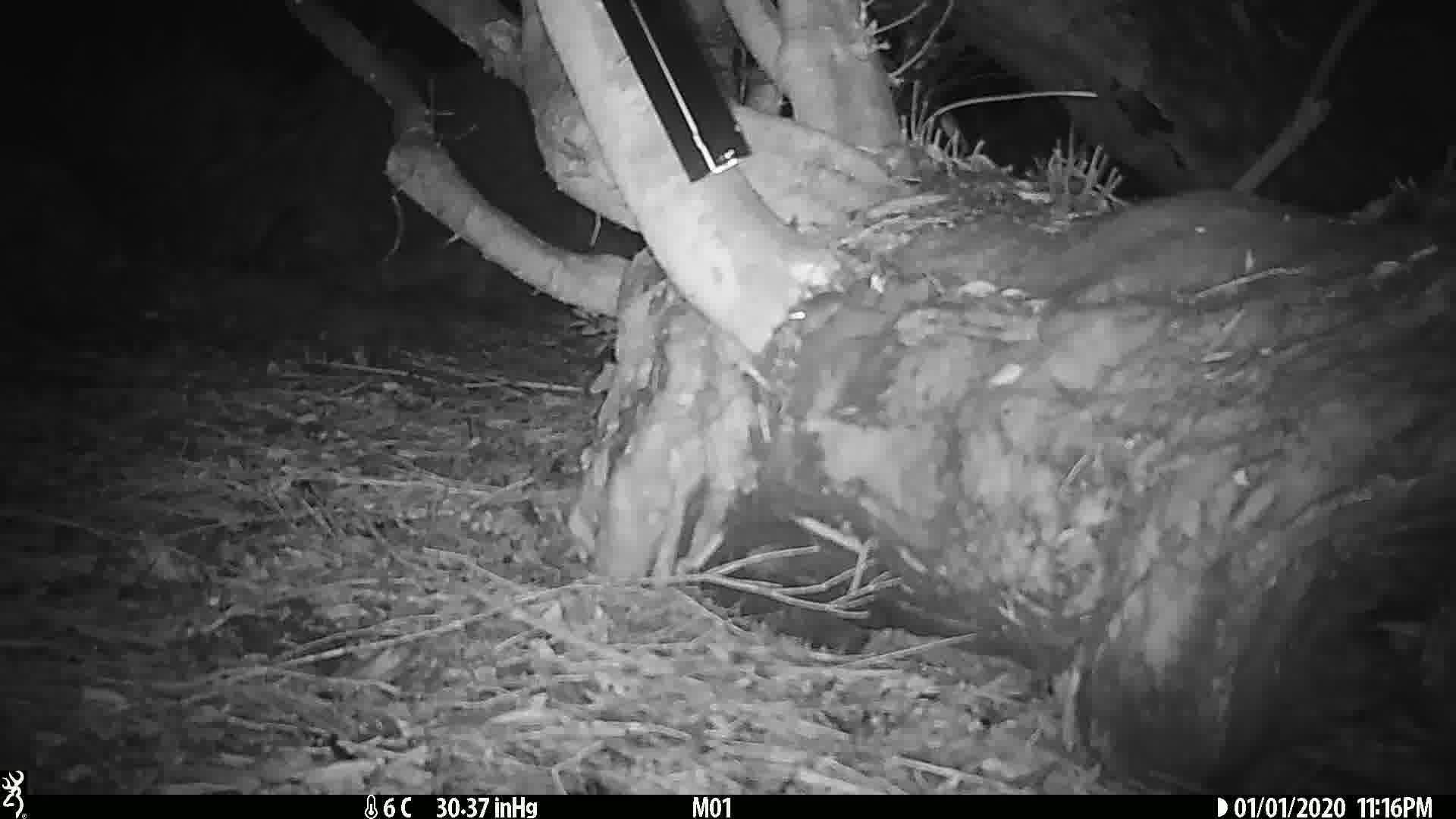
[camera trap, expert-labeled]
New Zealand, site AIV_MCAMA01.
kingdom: Animalia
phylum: Chordata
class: Mammalia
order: Rodentia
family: Muridae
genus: Mus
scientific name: Mus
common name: mouse